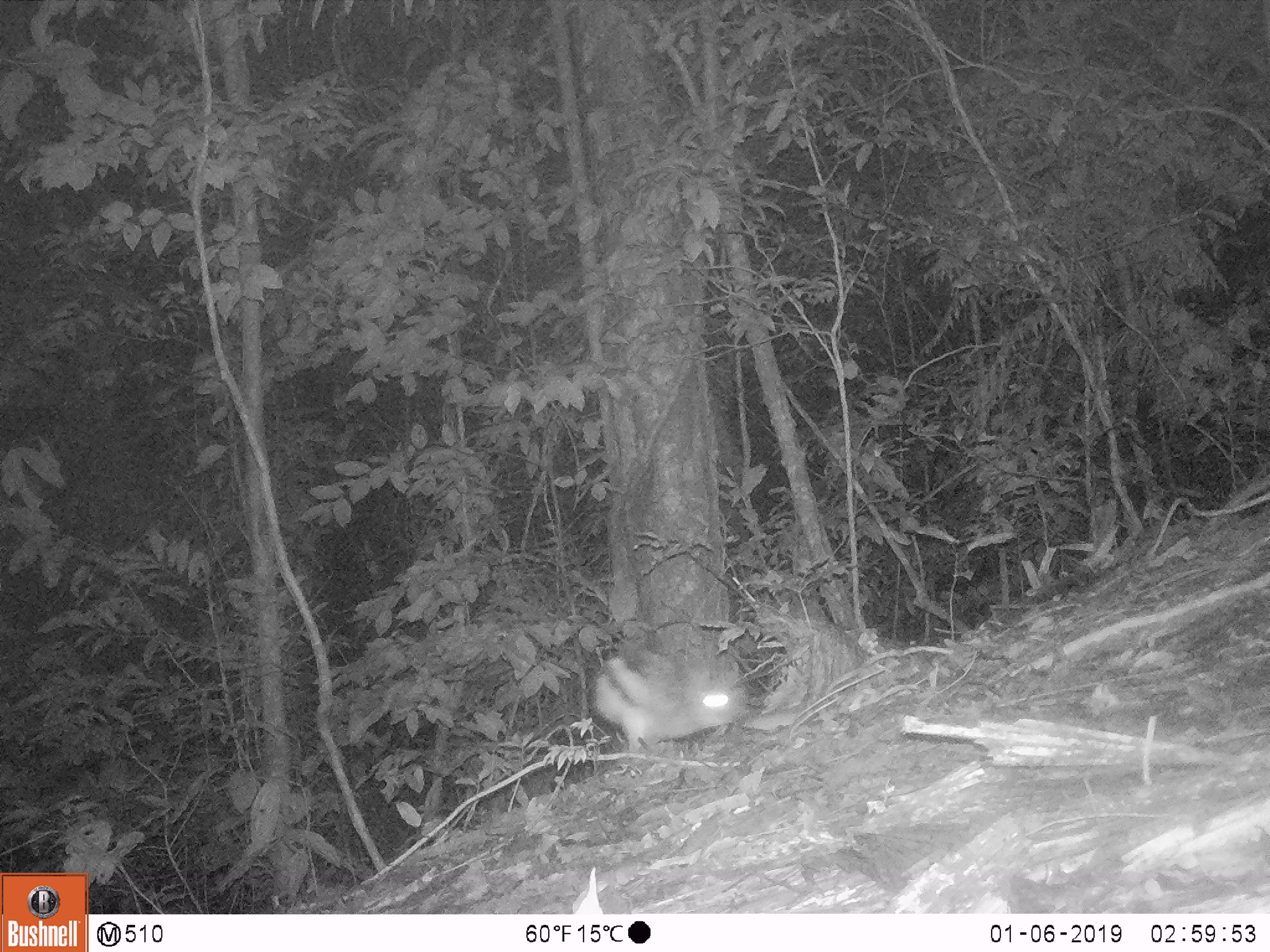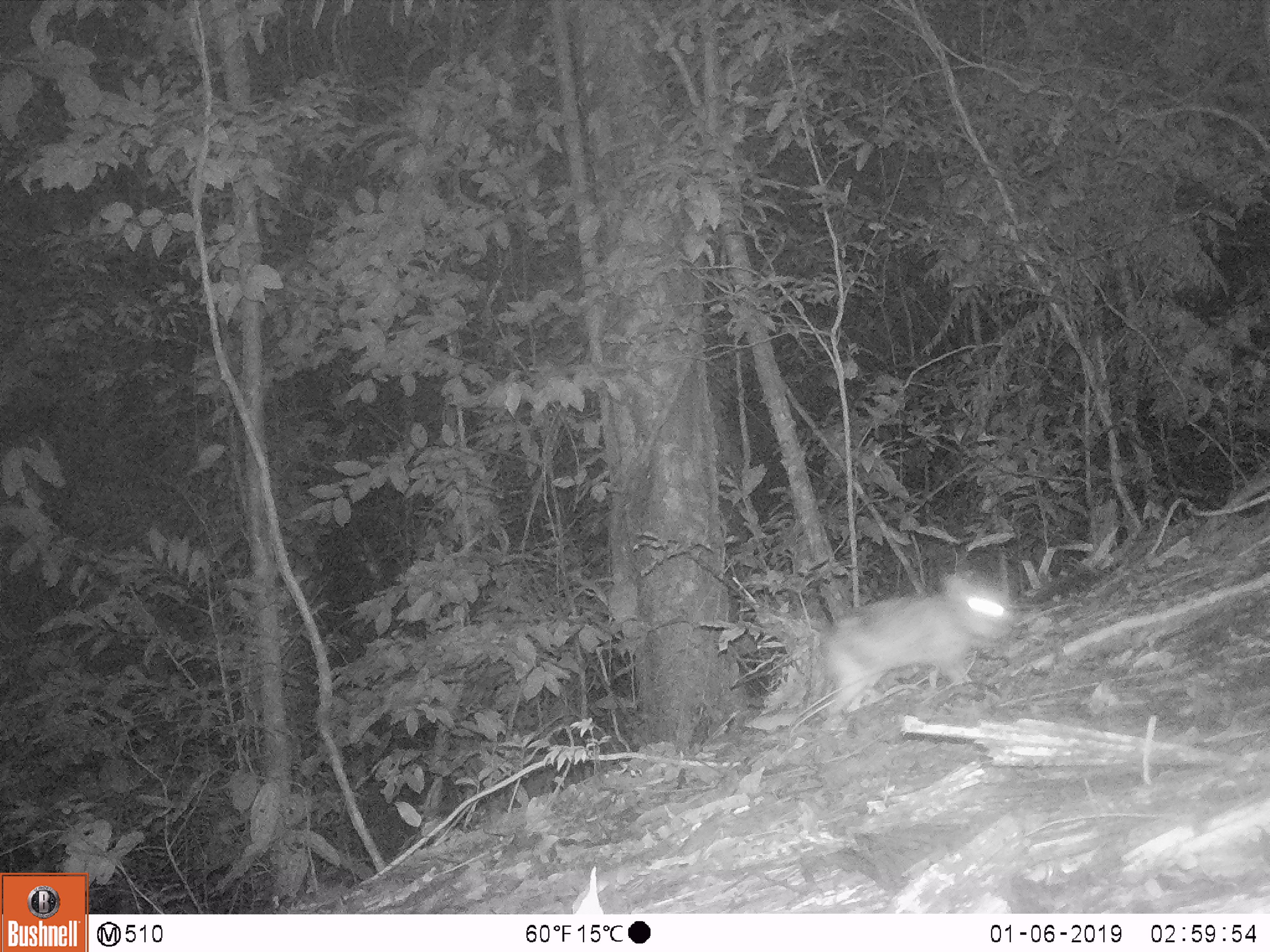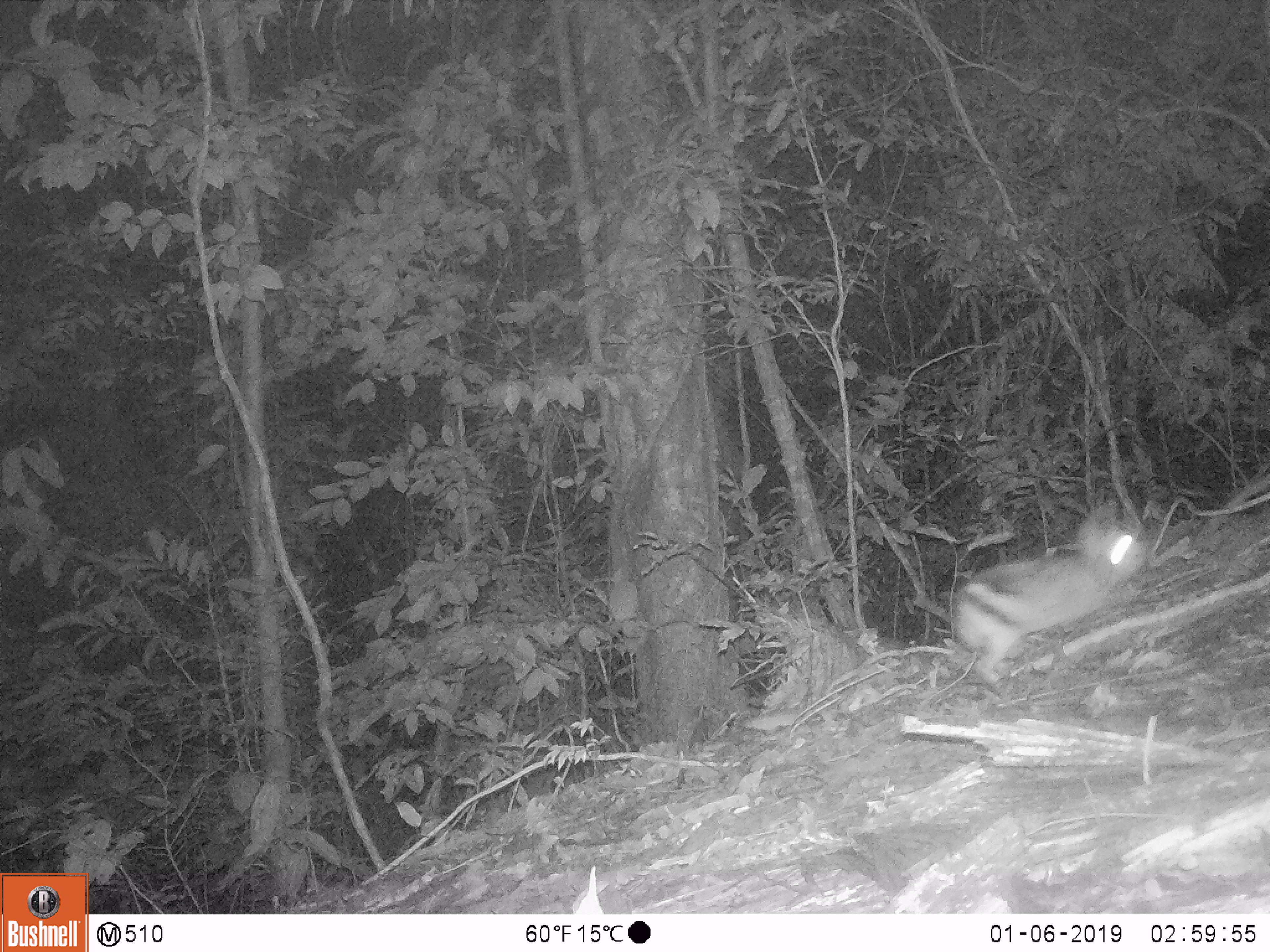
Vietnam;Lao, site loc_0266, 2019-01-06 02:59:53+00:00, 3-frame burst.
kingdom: Animalia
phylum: Chordata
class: Mammalia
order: Lagomorpha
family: Leporidae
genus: Nesolagus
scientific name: Nesolagus timminsi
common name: annamite striped rabbit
Annamite striped rabbit (Nesolagus timminsi). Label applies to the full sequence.